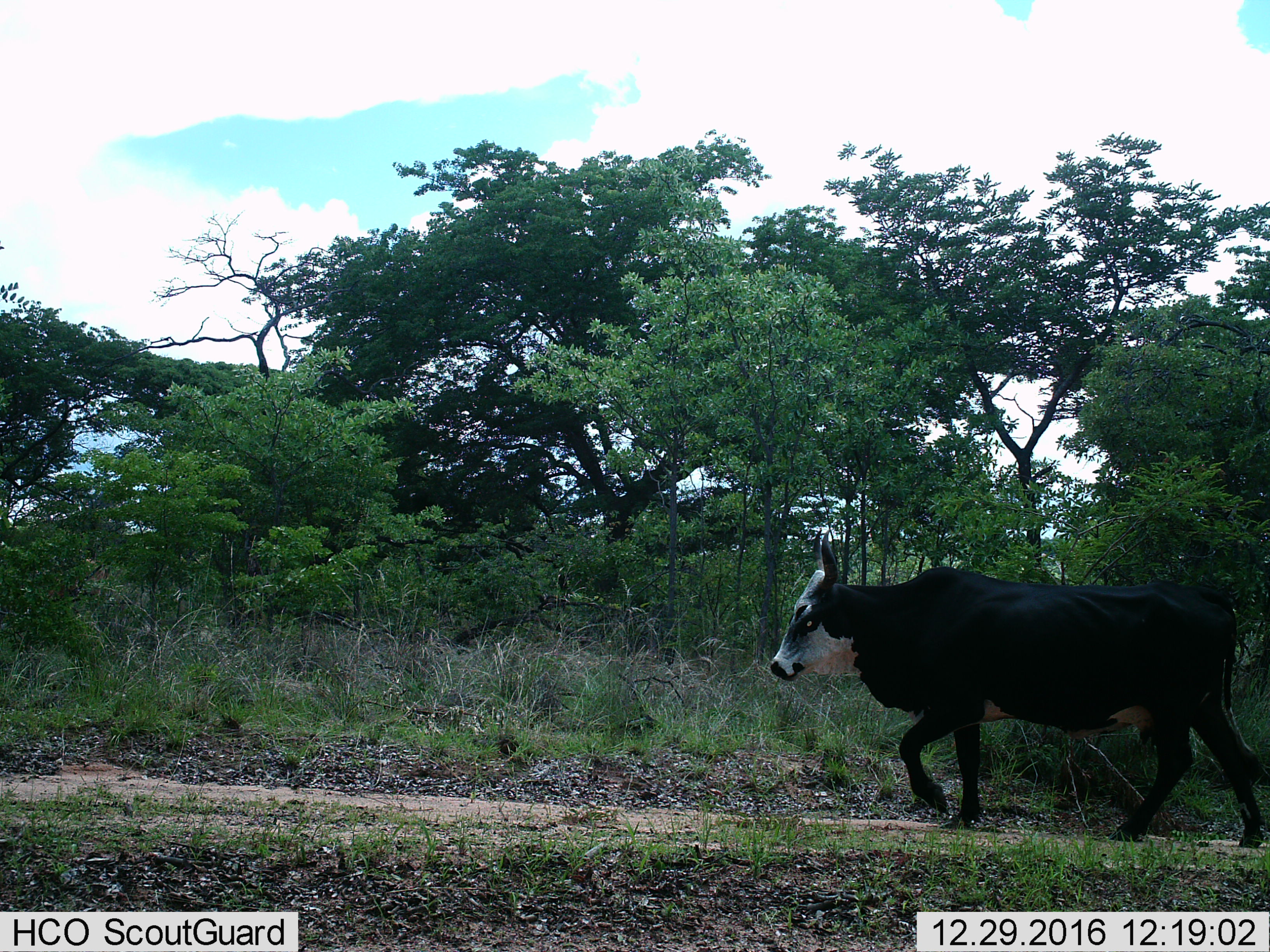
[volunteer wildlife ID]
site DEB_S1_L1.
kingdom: Animalia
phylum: Chordata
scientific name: Vertebrata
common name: domestic animal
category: domesticanimal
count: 1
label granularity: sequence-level